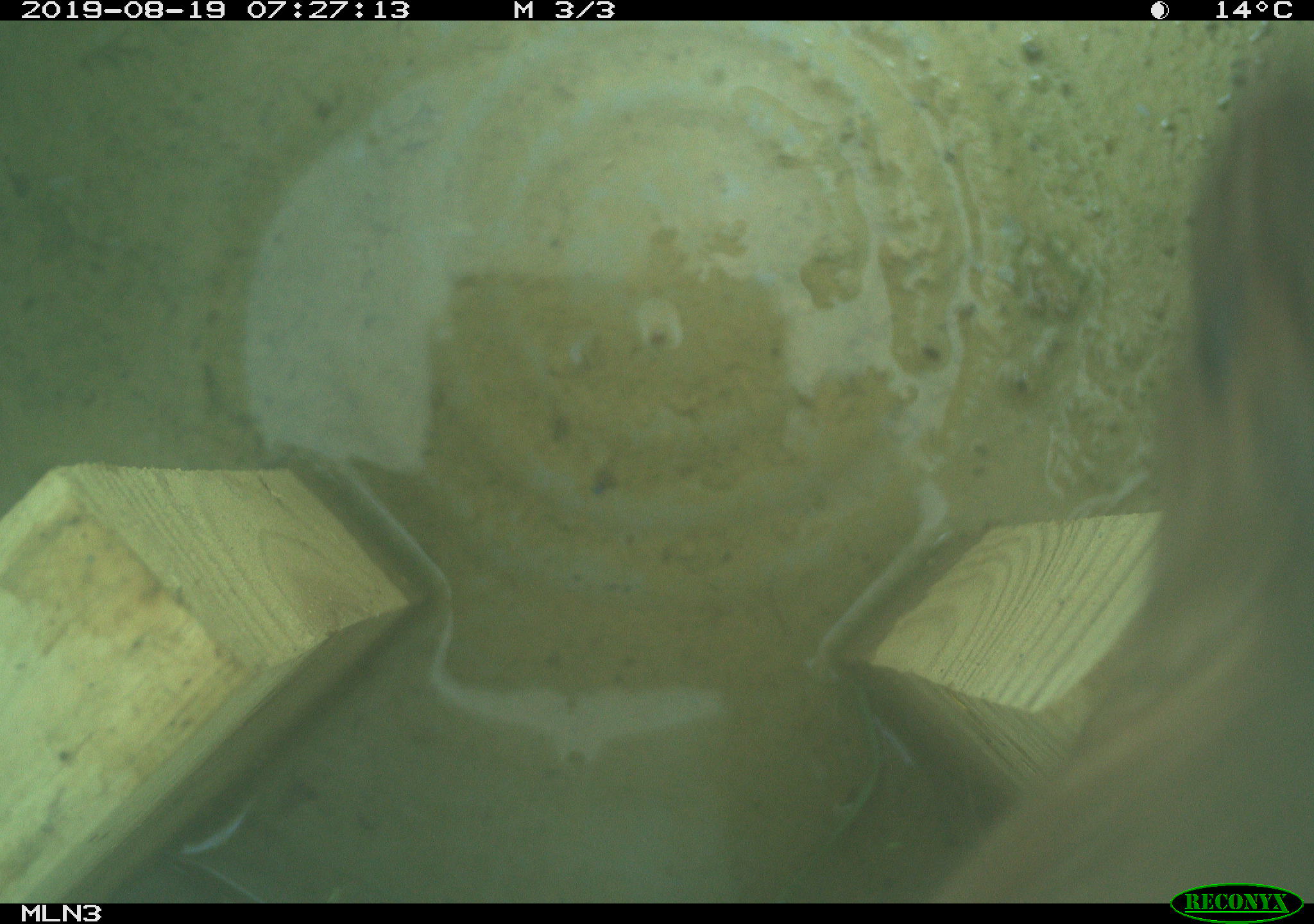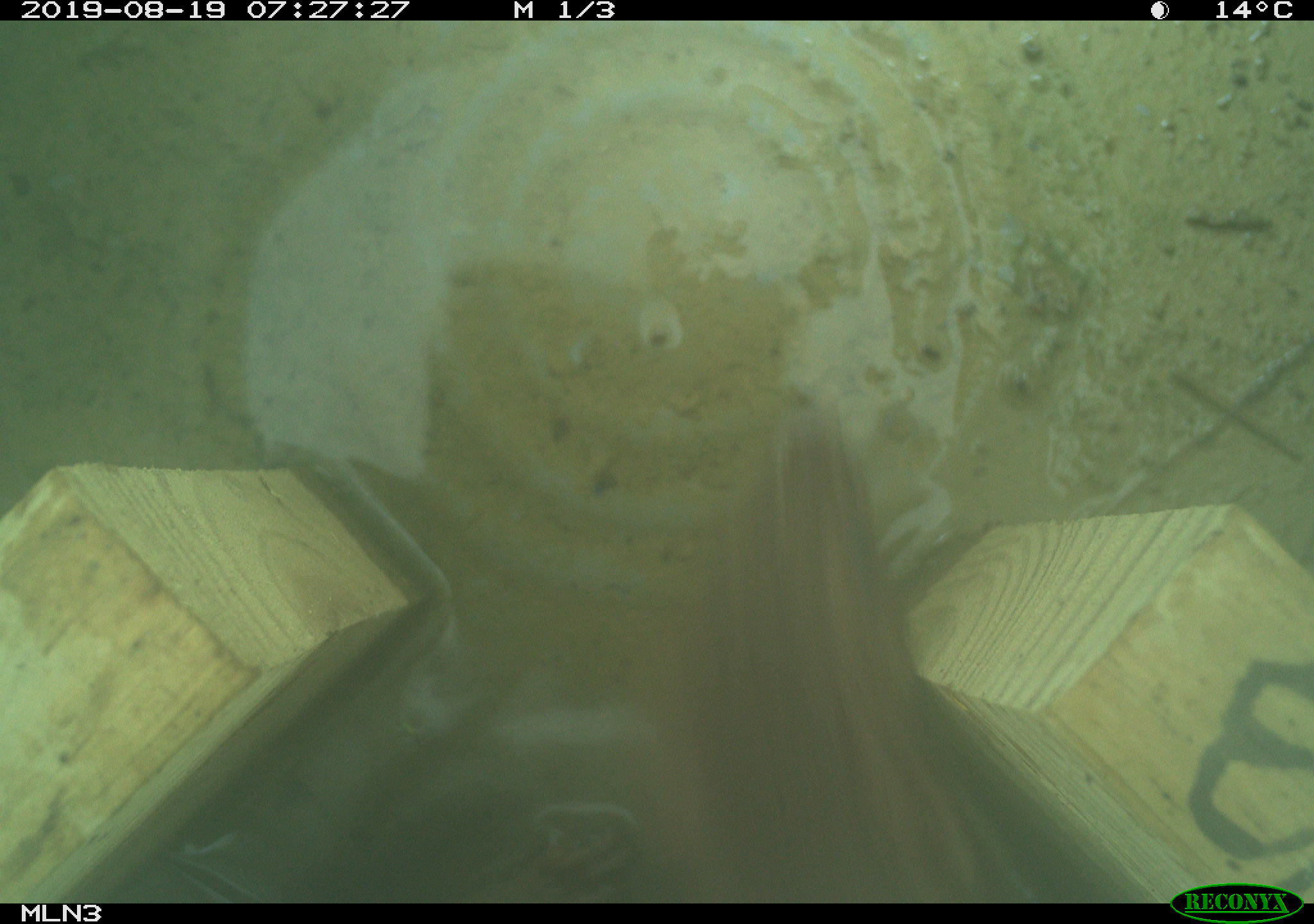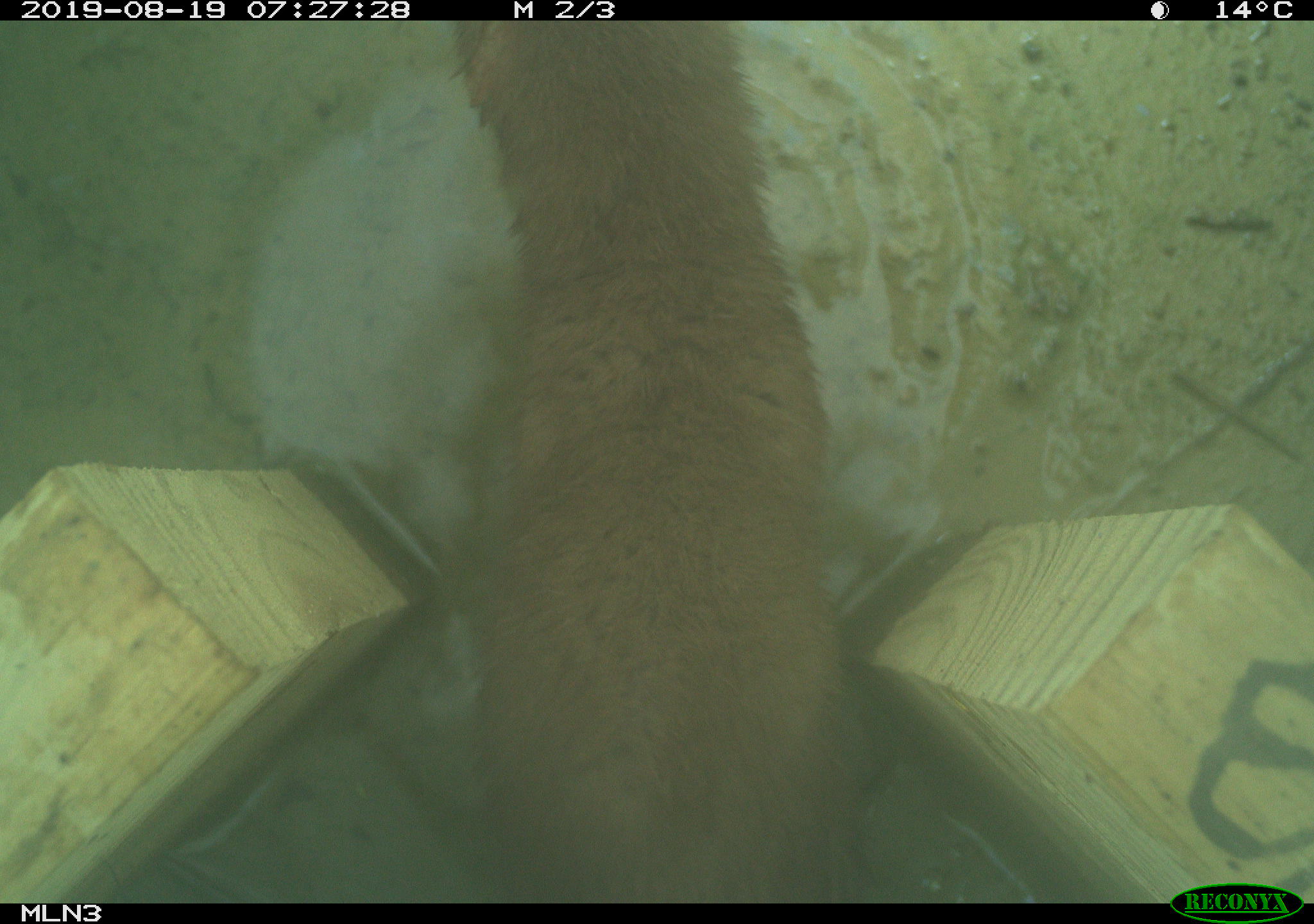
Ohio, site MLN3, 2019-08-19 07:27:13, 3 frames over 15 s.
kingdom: Animalia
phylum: Chordata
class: Mammalia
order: Carnivora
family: Mustelidae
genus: Neogale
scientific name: Neogale frenata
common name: long-tailed weasel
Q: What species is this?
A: Long-tailed weasel (Neogale frenata).